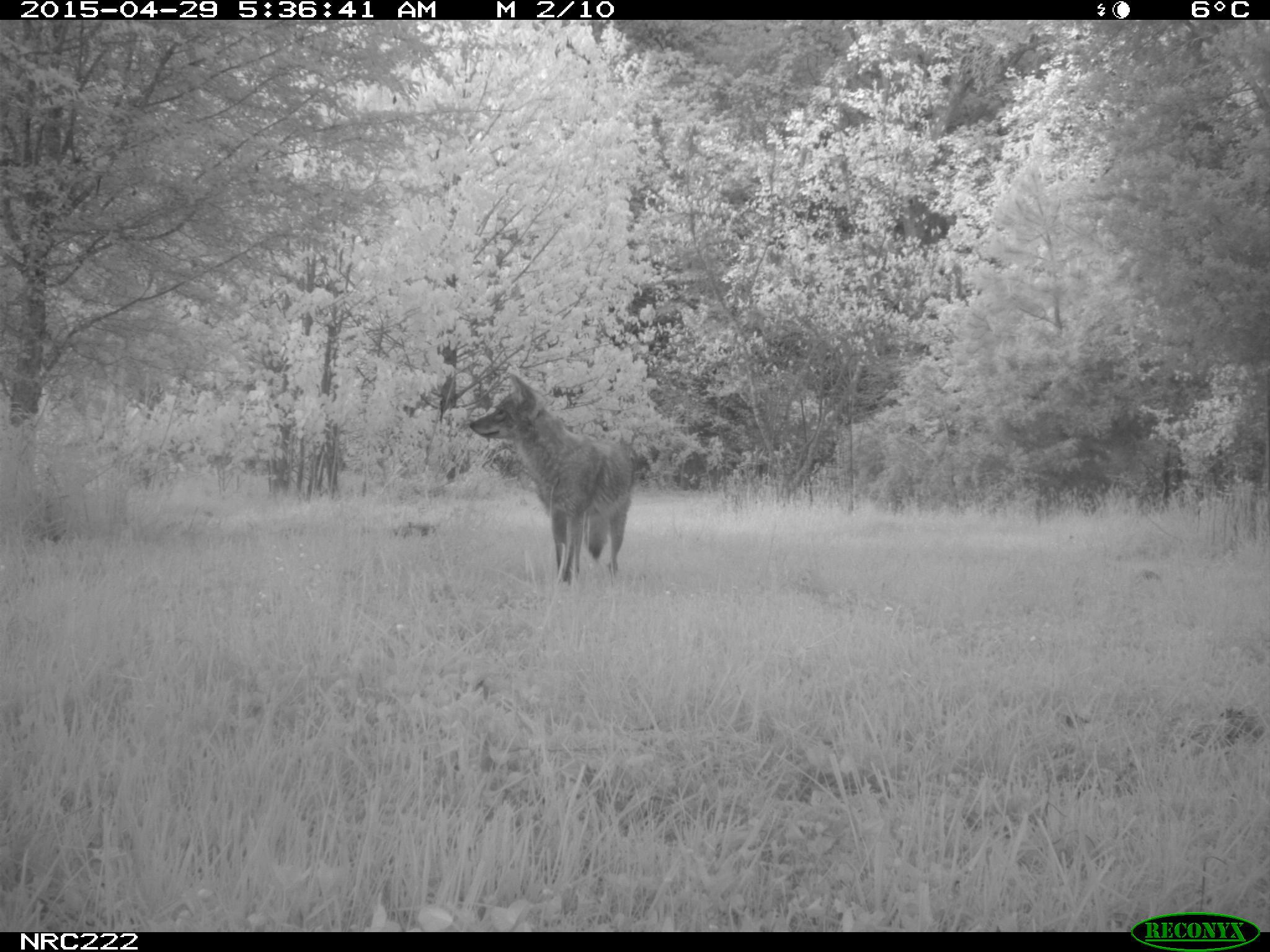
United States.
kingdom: Animalia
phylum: Chordata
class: Mammalia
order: Carnivora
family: Canidae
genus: Canis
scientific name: Canis latrans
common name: coyote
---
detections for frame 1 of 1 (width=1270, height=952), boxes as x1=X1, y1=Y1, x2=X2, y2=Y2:
Coyote: x1=469, y1=363, x2=642, y2=604